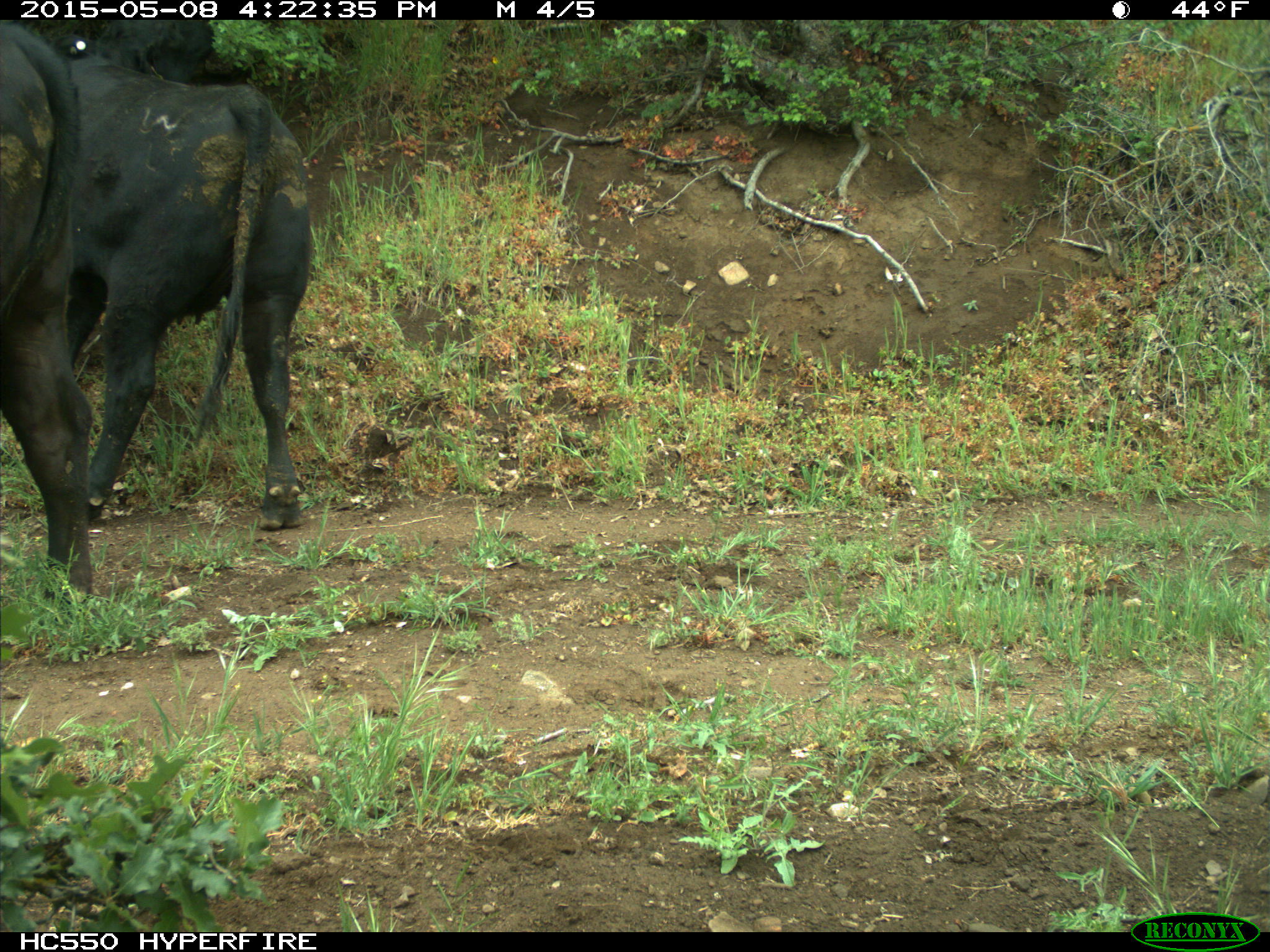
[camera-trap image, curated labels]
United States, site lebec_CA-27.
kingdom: Animalia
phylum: Chordata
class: Mammalia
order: Artiodactyla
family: Bovidae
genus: Bos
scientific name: Bos taurus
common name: domestic cow